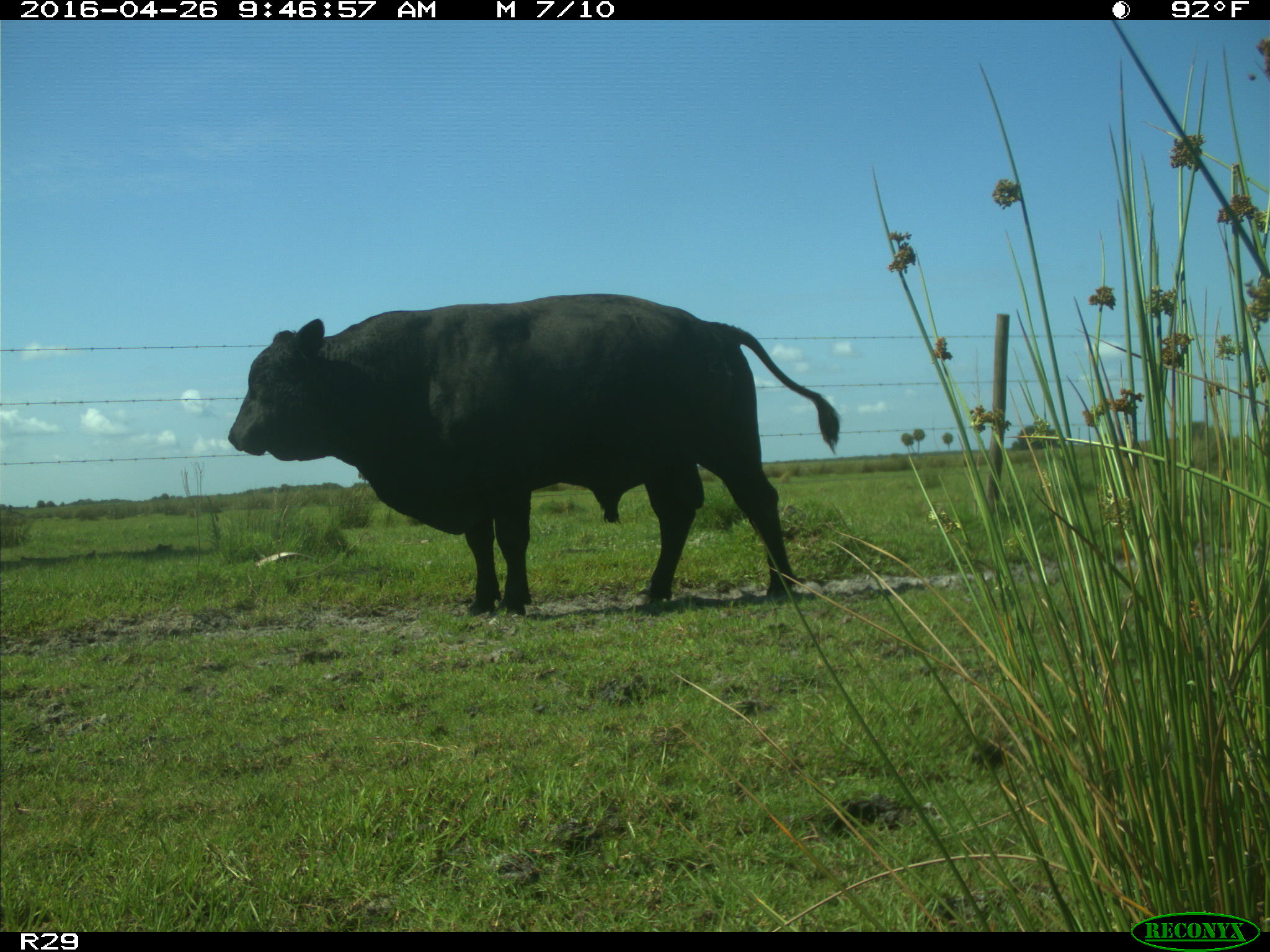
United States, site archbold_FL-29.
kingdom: Animalia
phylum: Chordata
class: Mammalia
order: Artiodactyla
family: Bovidae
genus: Bos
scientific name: Bos taurus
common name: domestic cow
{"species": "Bos taurus (domestic cow)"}